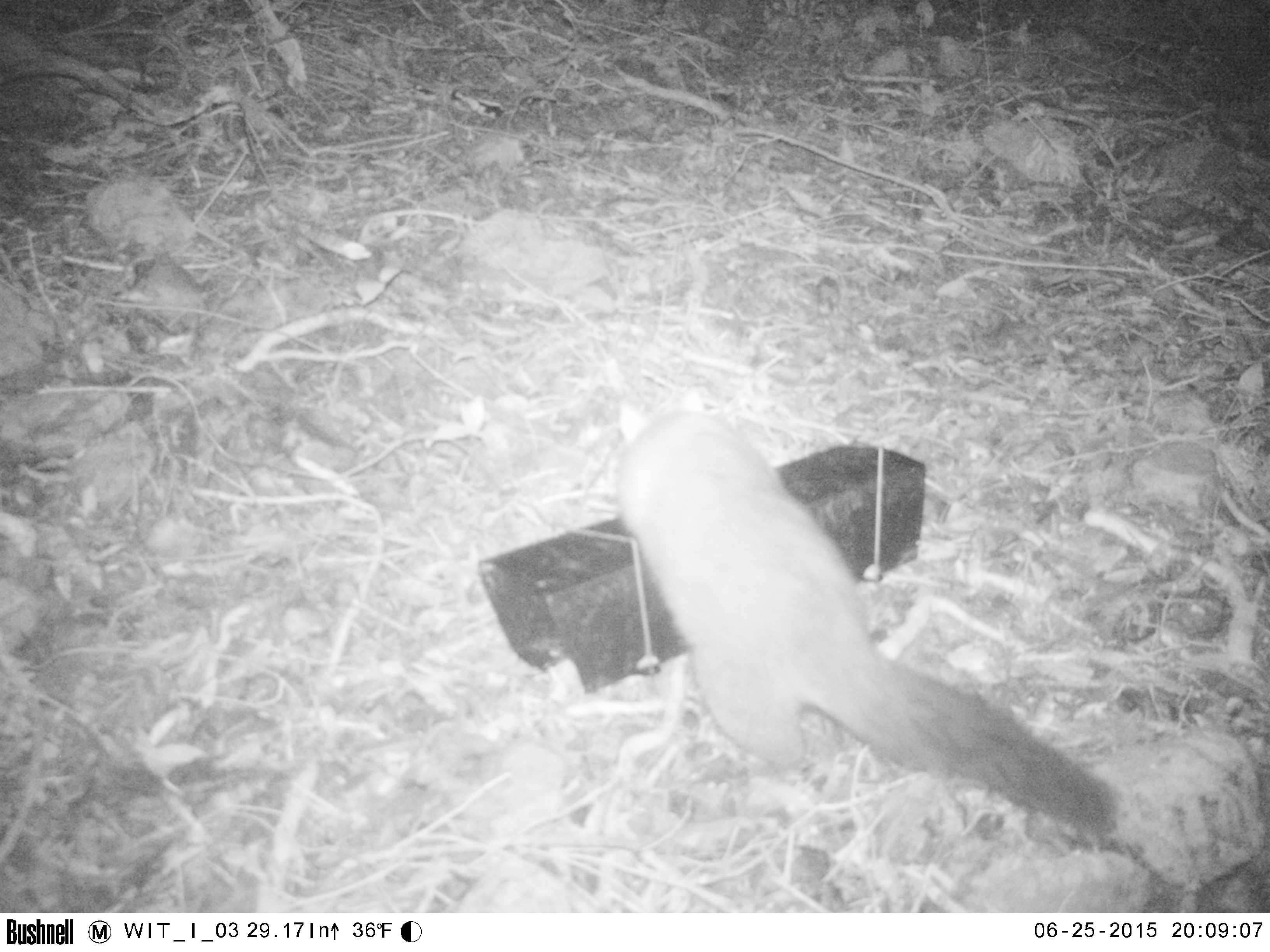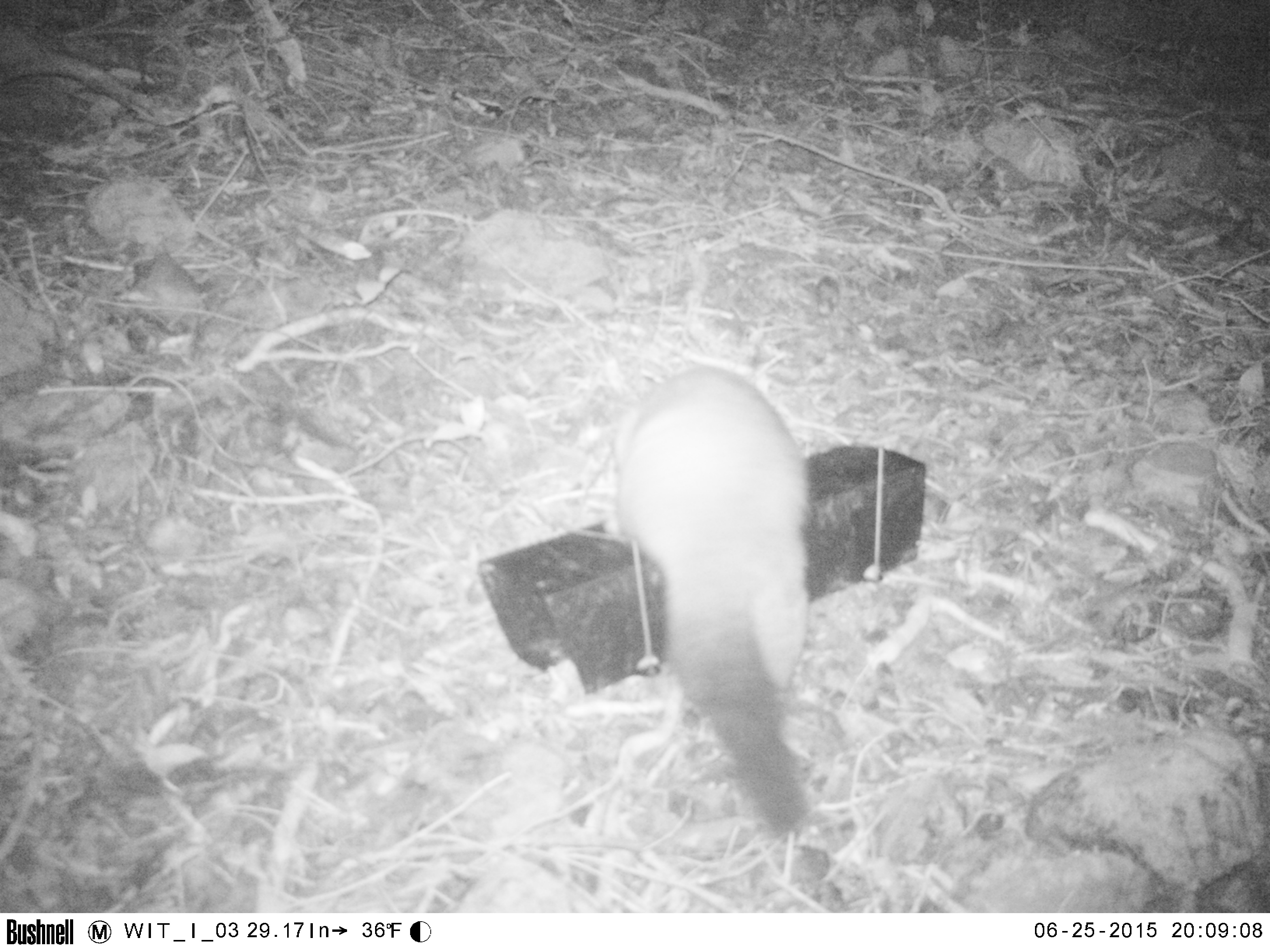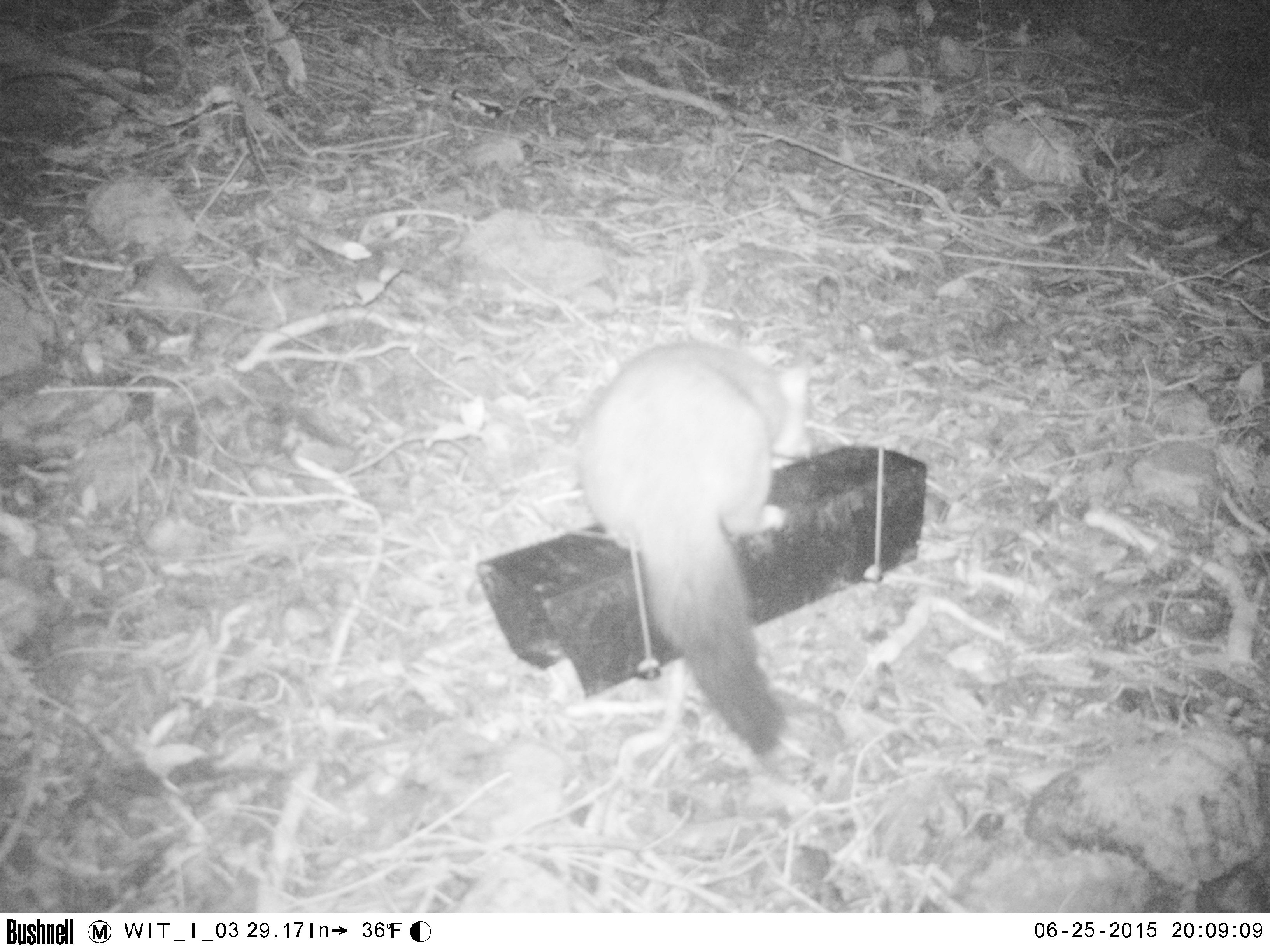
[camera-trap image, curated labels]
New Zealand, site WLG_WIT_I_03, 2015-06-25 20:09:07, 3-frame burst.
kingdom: Animalia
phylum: Chordata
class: Mammalia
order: Diprotodontia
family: Phalangeridae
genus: Trichosurus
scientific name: Trichosurus vulpecula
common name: common brushtail possum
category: possum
Possum (common brushtail possum) (Trichosurus vulpecula).